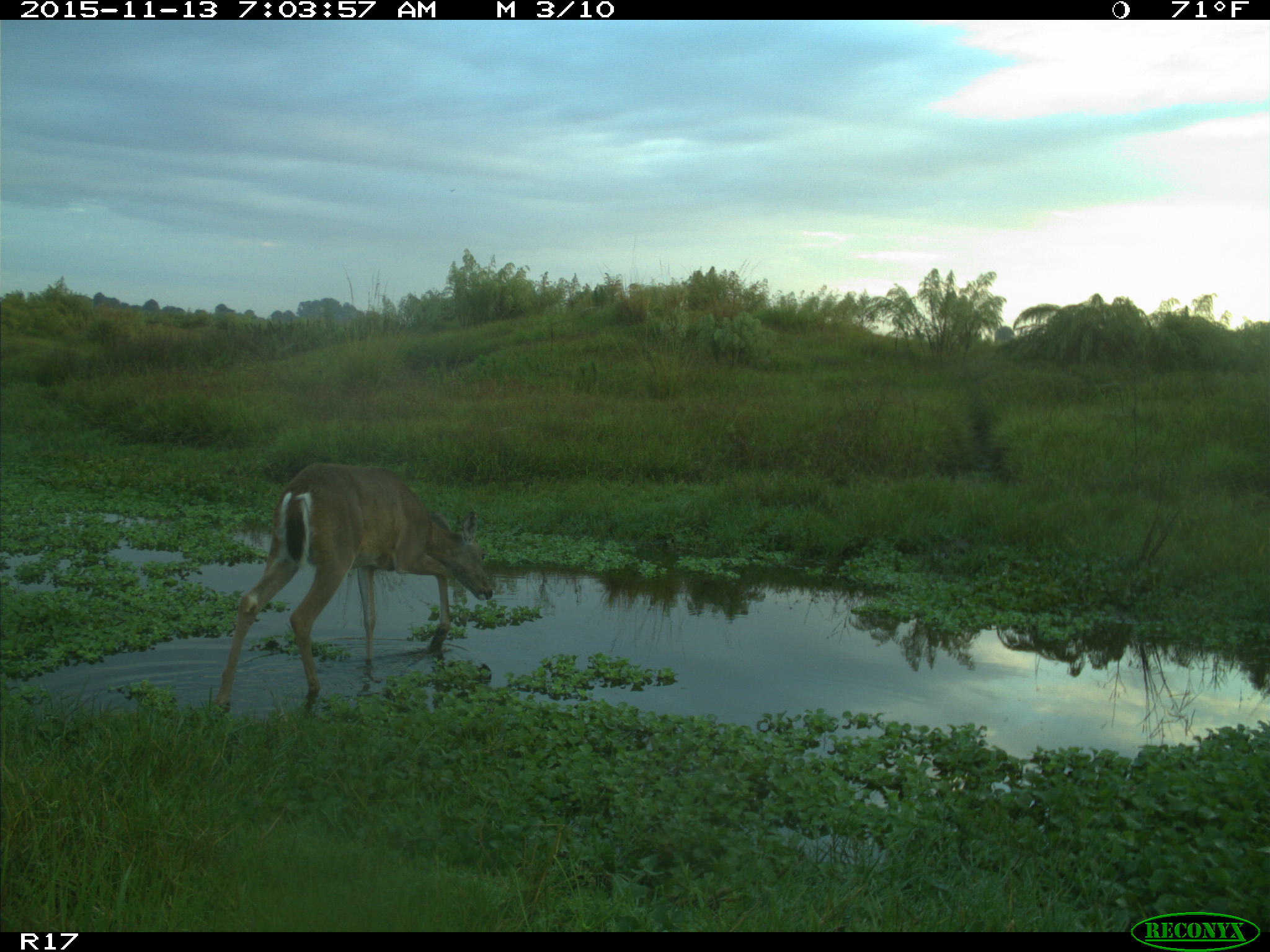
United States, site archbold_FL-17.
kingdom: Animalia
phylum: Chordata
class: Mammalia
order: Artiodactyla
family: Cervidae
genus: Odocoileus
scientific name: Odocoileus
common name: deer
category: unidentified deer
Unidentified deer (deer) (Odocoileus).